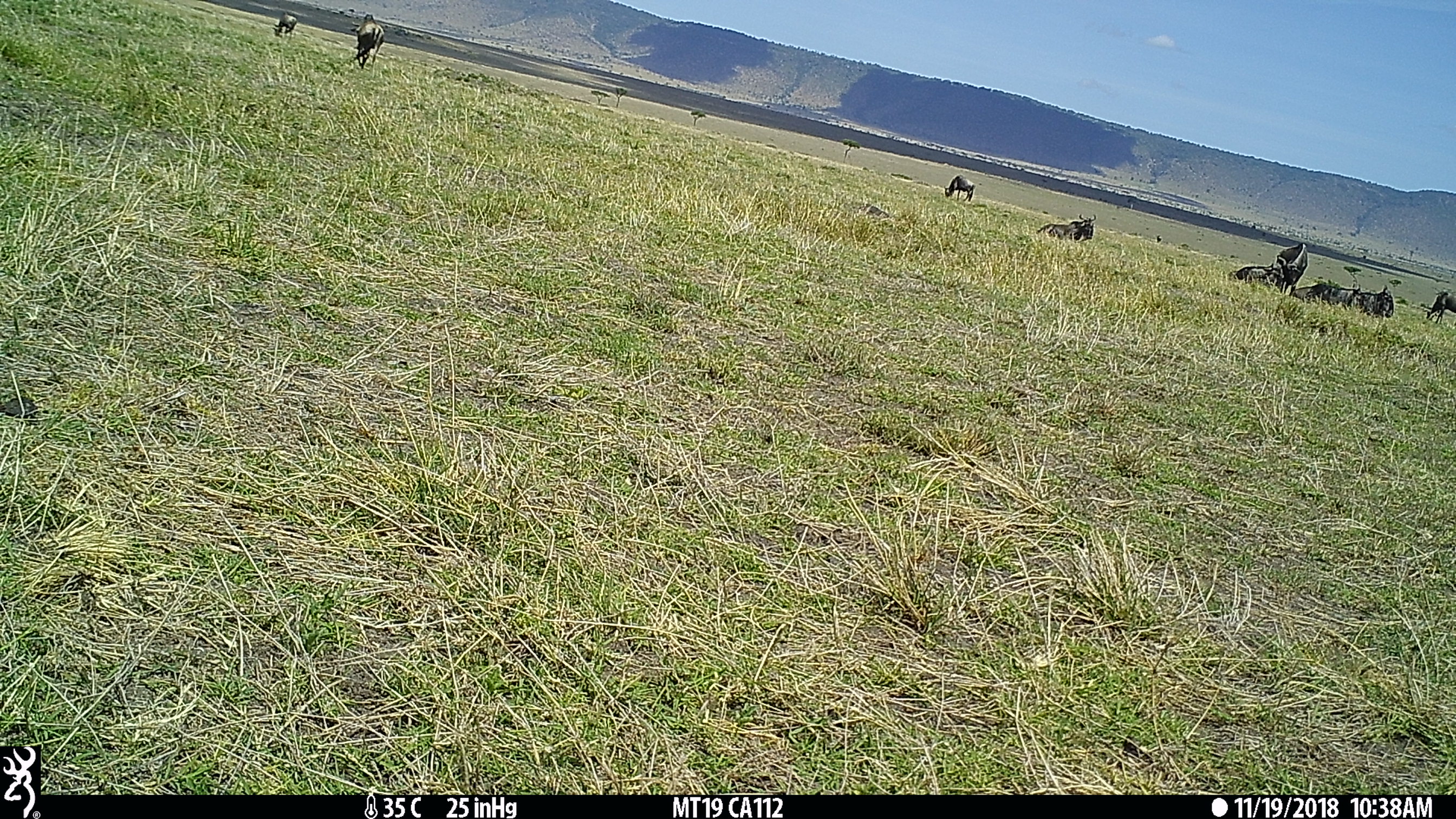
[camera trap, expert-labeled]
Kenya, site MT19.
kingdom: Animalia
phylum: Chordata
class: Mammalia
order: Artiodactyla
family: Bovidae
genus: Connochaetes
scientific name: Connochaetes taurinus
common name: blue wildebeest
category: wildebeest